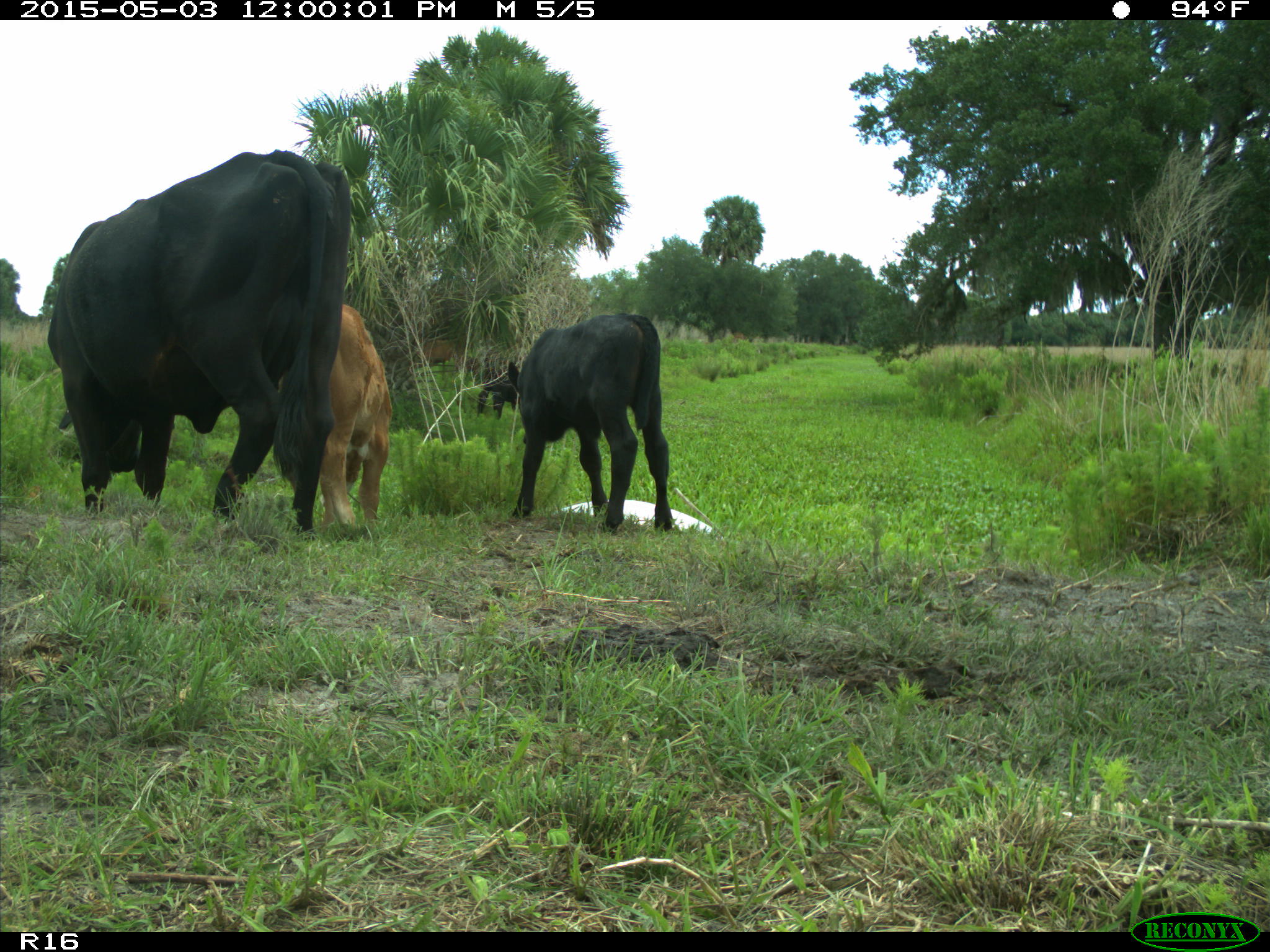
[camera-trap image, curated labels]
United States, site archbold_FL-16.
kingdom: Animalia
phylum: Chordata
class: Mammalia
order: Artiodactyla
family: Bovidae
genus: Bos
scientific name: Bos taurus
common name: domestic cow